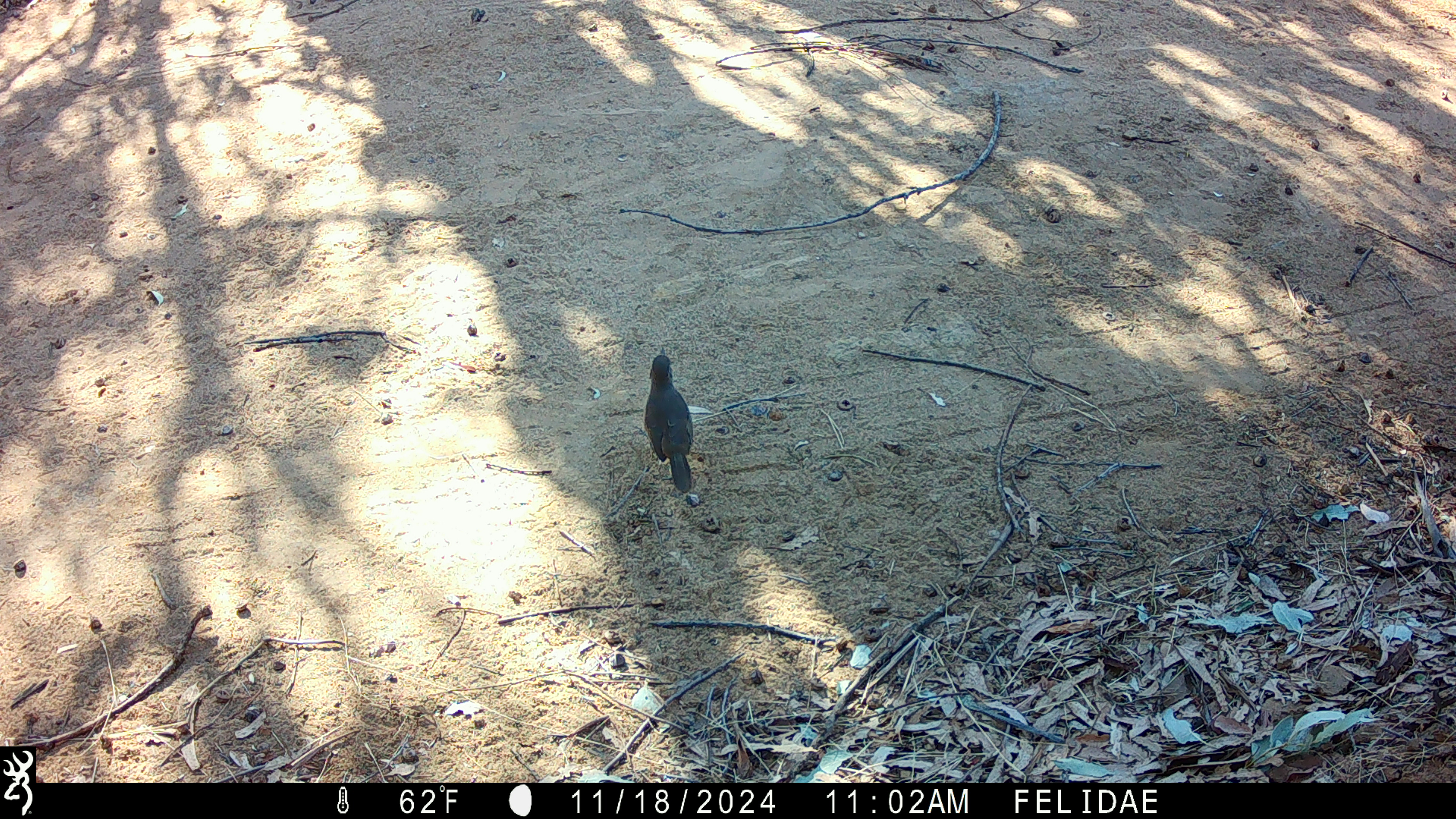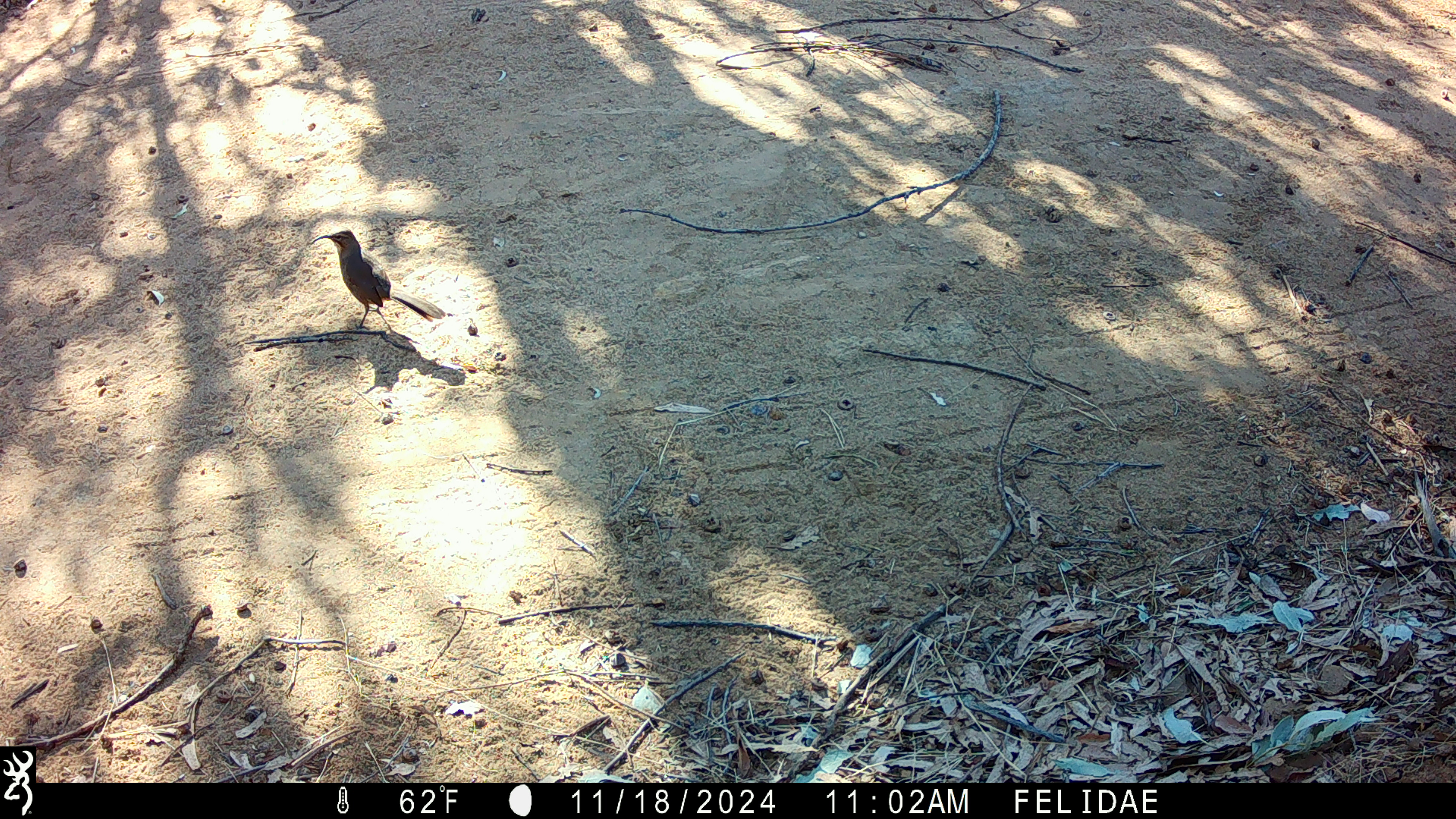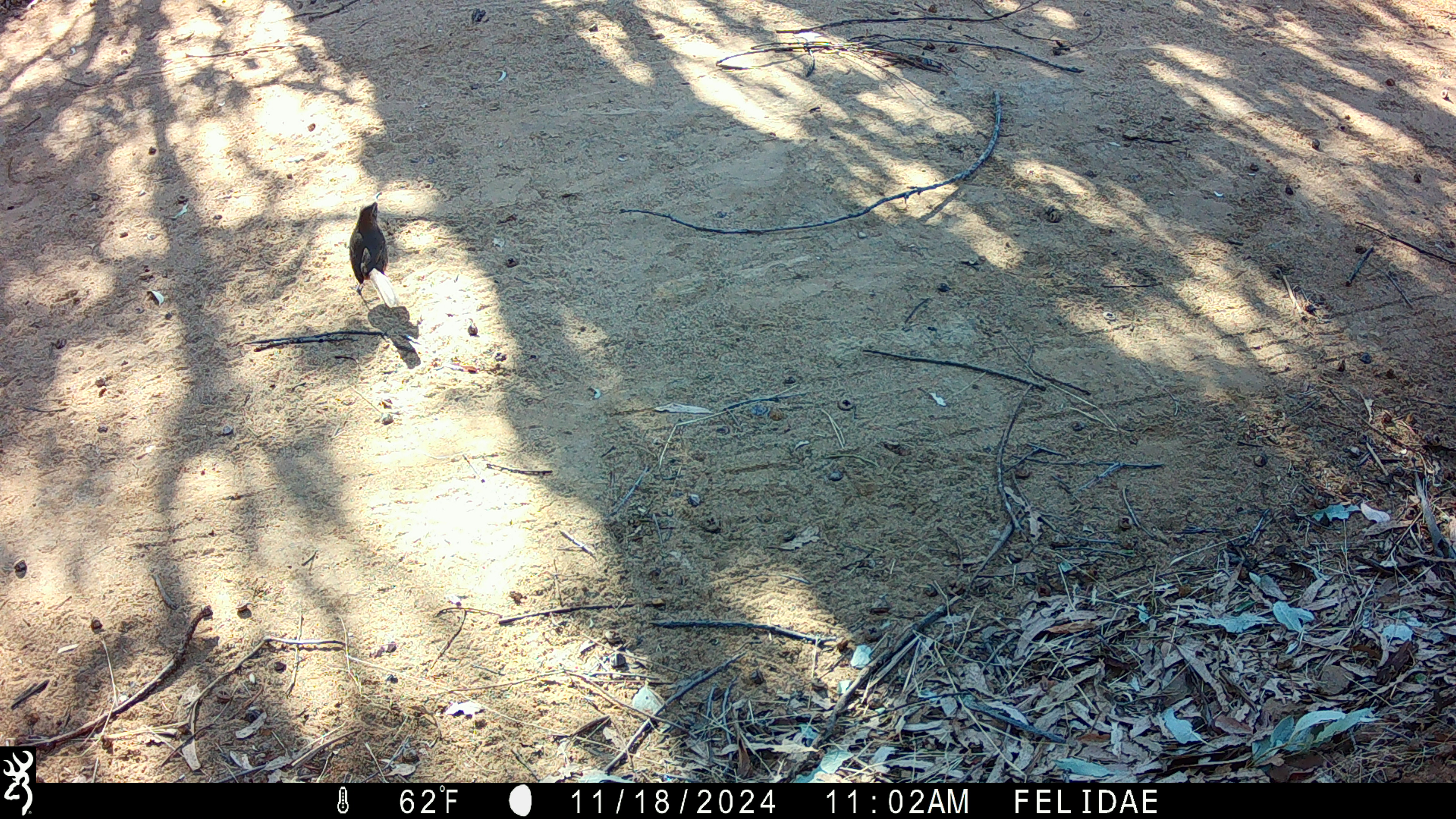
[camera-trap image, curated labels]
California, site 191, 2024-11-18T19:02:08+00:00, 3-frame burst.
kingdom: Animalia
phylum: Chordata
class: Aves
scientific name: Aves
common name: bird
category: unknown bird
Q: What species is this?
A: Unknown bird (bird) (Aves).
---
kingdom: Animalia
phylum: Chordata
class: Aves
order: Passeriformes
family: Mimidae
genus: Toxostoma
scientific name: Toxostoma redivivum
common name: california thrasher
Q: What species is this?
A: California thrasher (Toxostoma redivivum).